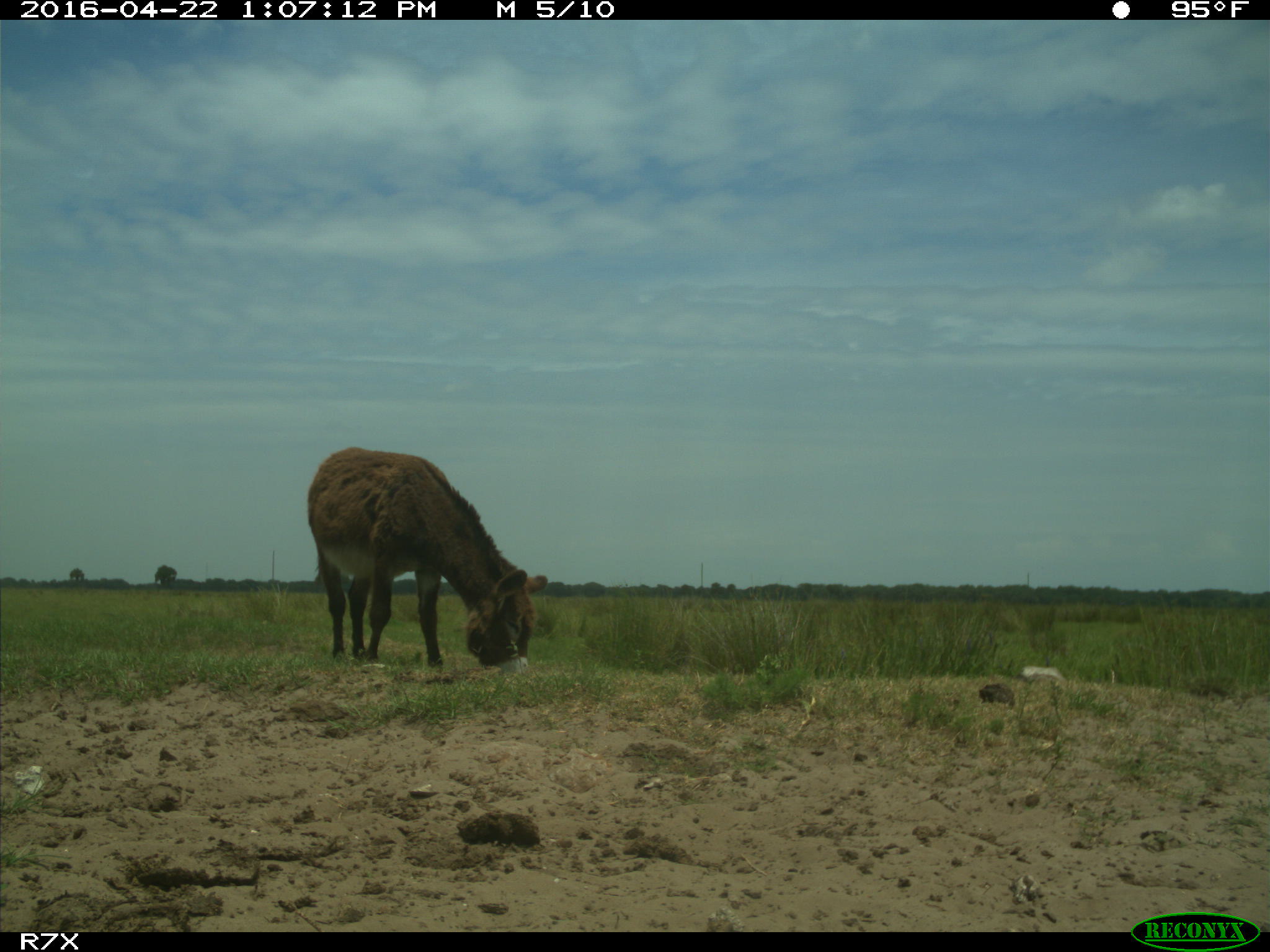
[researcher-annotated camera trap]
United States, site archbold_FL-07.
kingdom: Animalia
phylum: Chordata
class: Mammalia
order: Artiodactyla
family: Bovidae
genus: Bos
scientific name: Bos taurus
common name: domestic cow